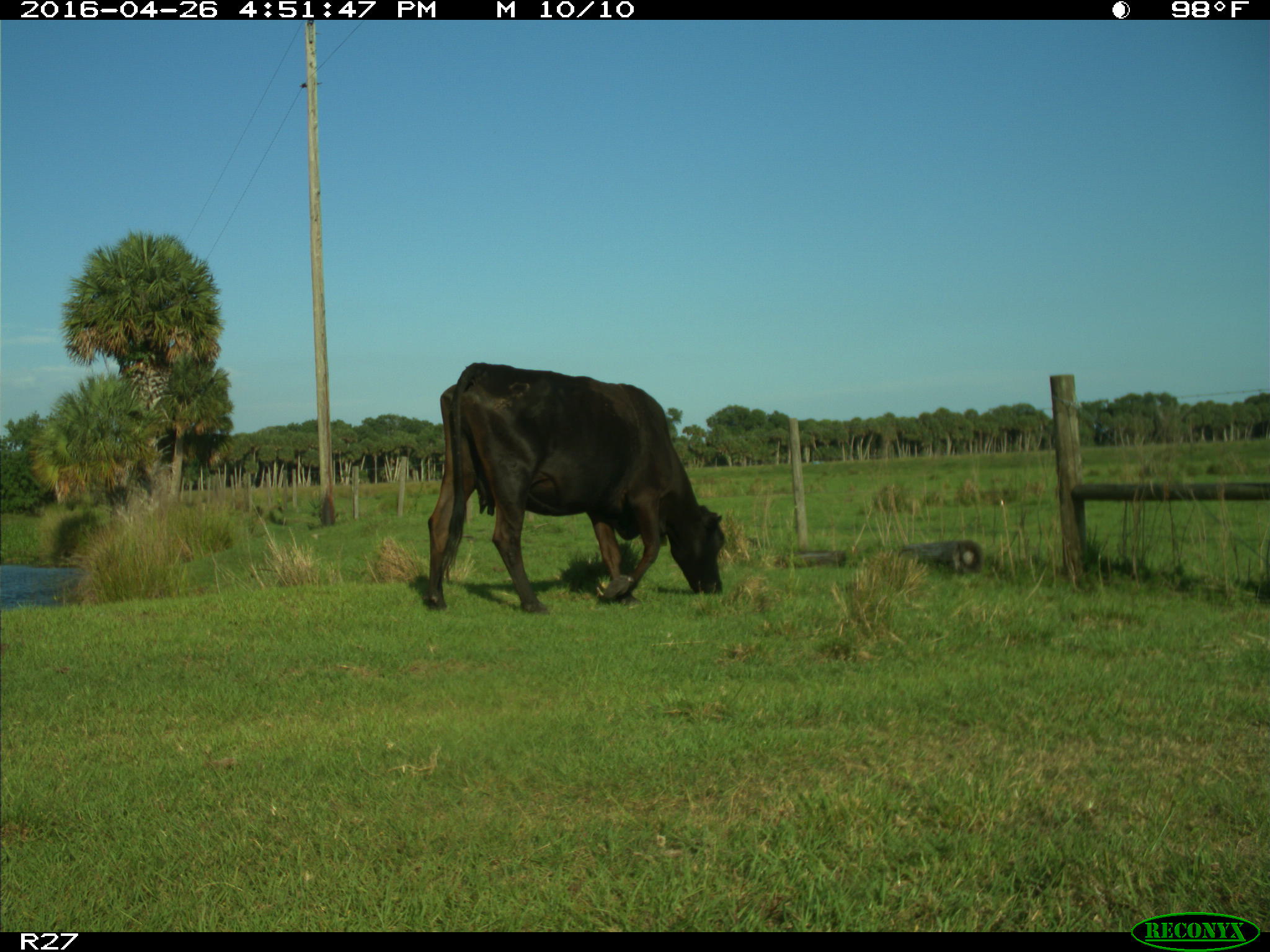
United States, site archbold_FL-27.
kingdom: Animalia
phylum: Chordata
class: Mammalia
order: Artiodactyla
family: Bovidae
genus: Bos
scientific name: Bos taurus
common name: domestic cow